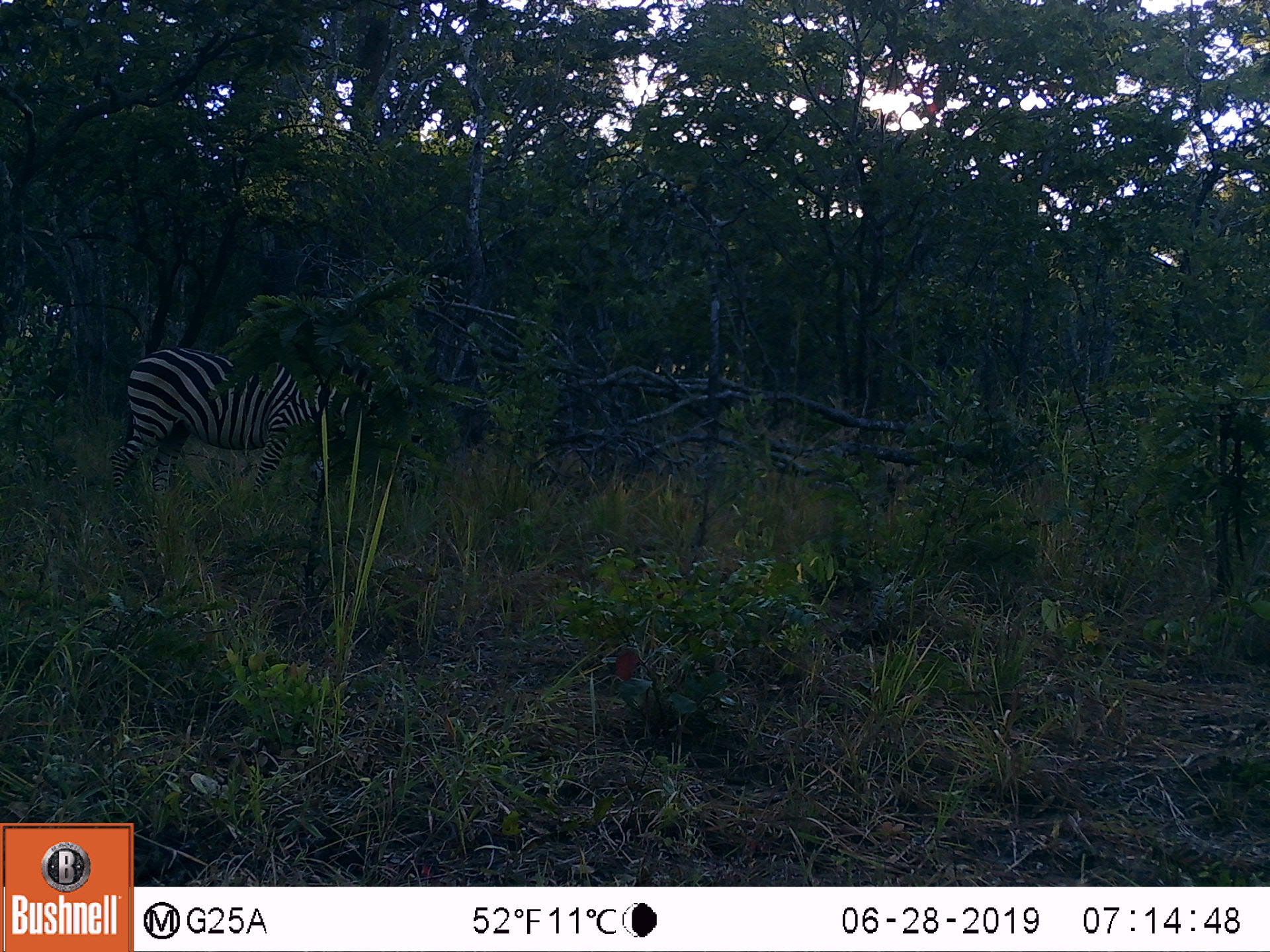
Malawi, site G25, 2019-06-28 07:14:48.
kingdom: Animalia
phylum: Chordata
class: Mammalia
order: Perissodactyla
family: Equidae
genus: Equus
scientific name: Equus quagga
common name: plains zebra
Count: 1.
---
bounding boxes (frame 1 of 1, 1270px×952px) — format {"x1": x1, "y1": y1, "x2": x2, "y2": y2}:
plains zebra: {"x1": 105, "y1": 335, "x2": 446, "y2": 496}